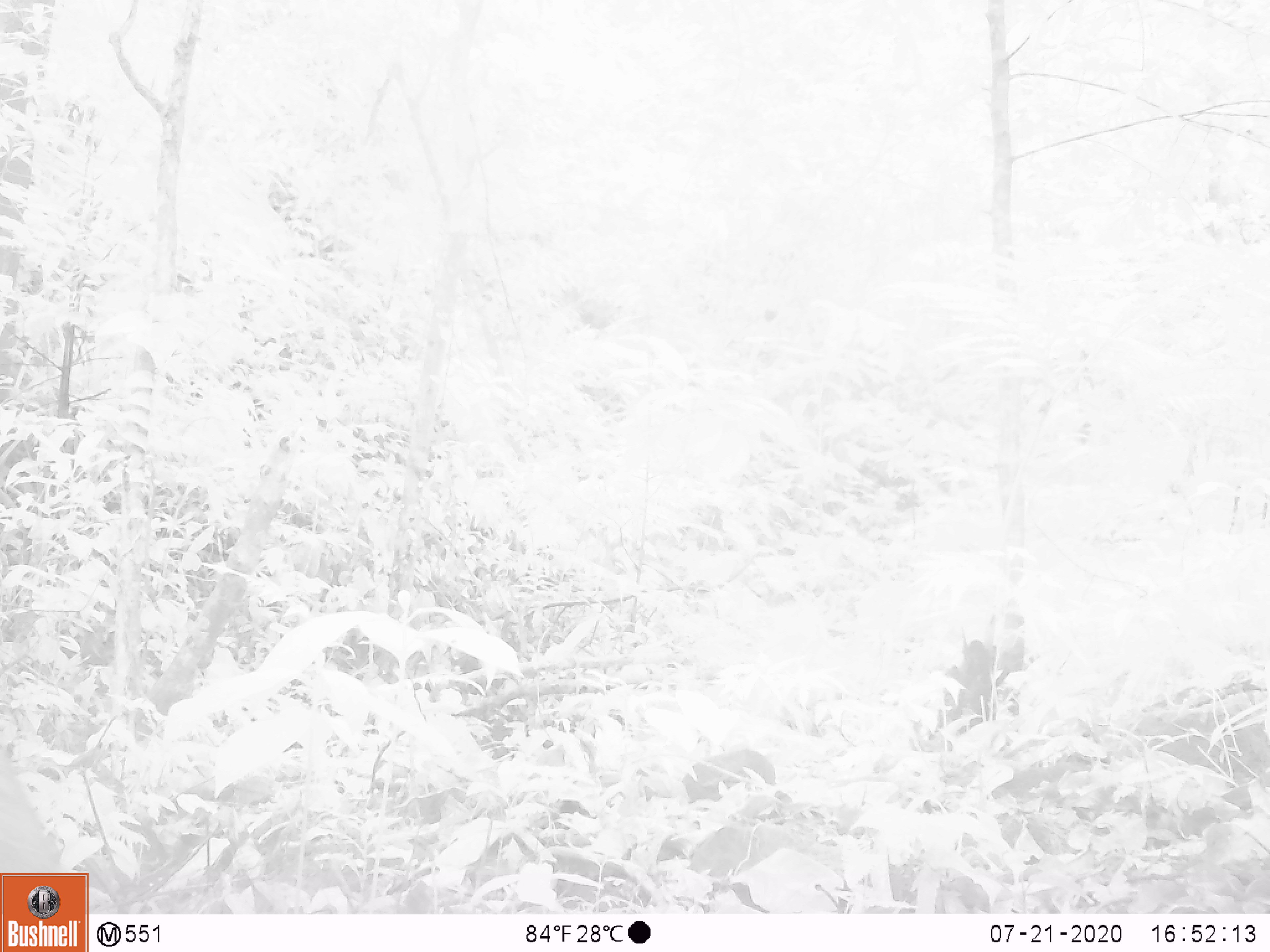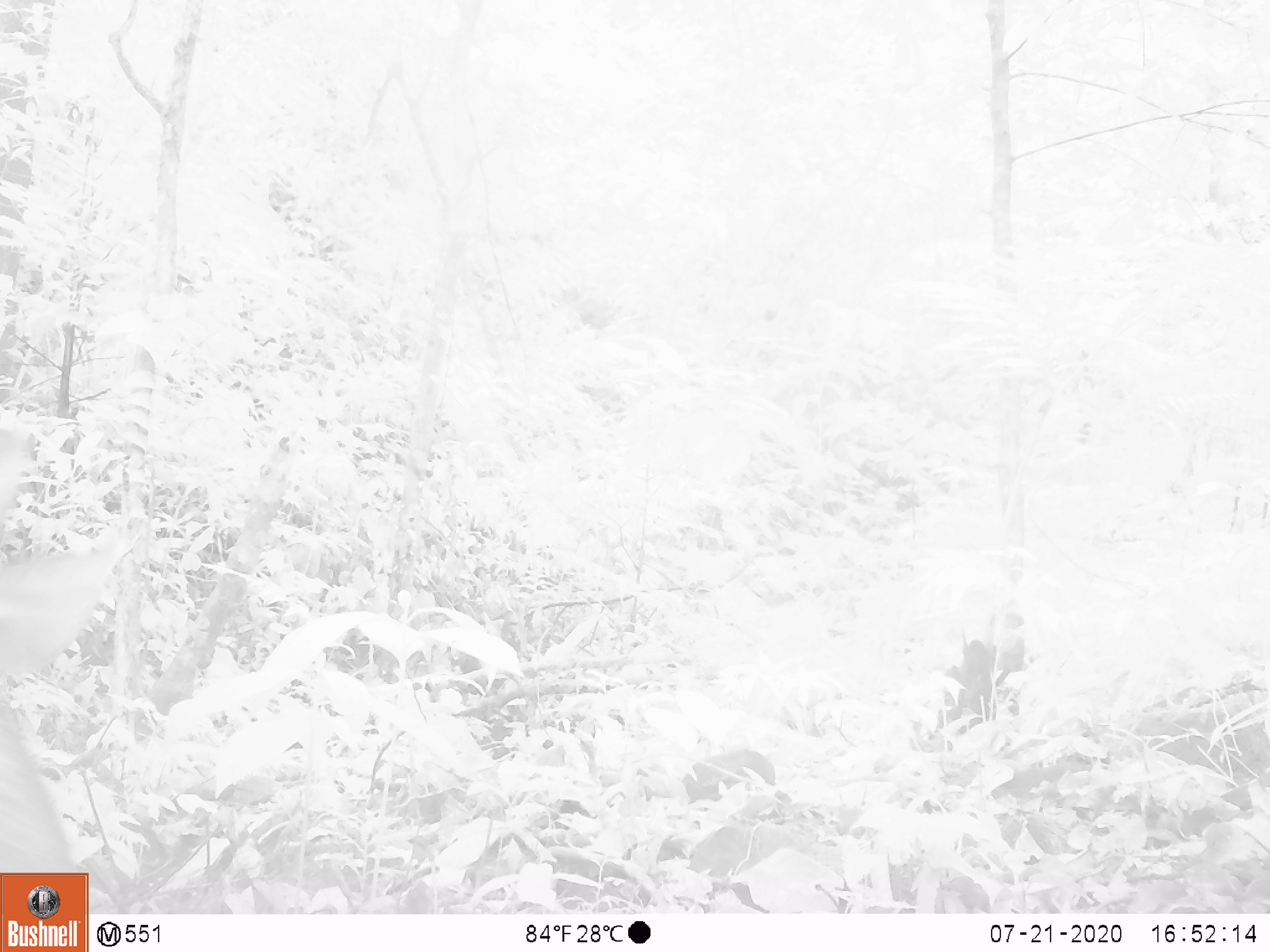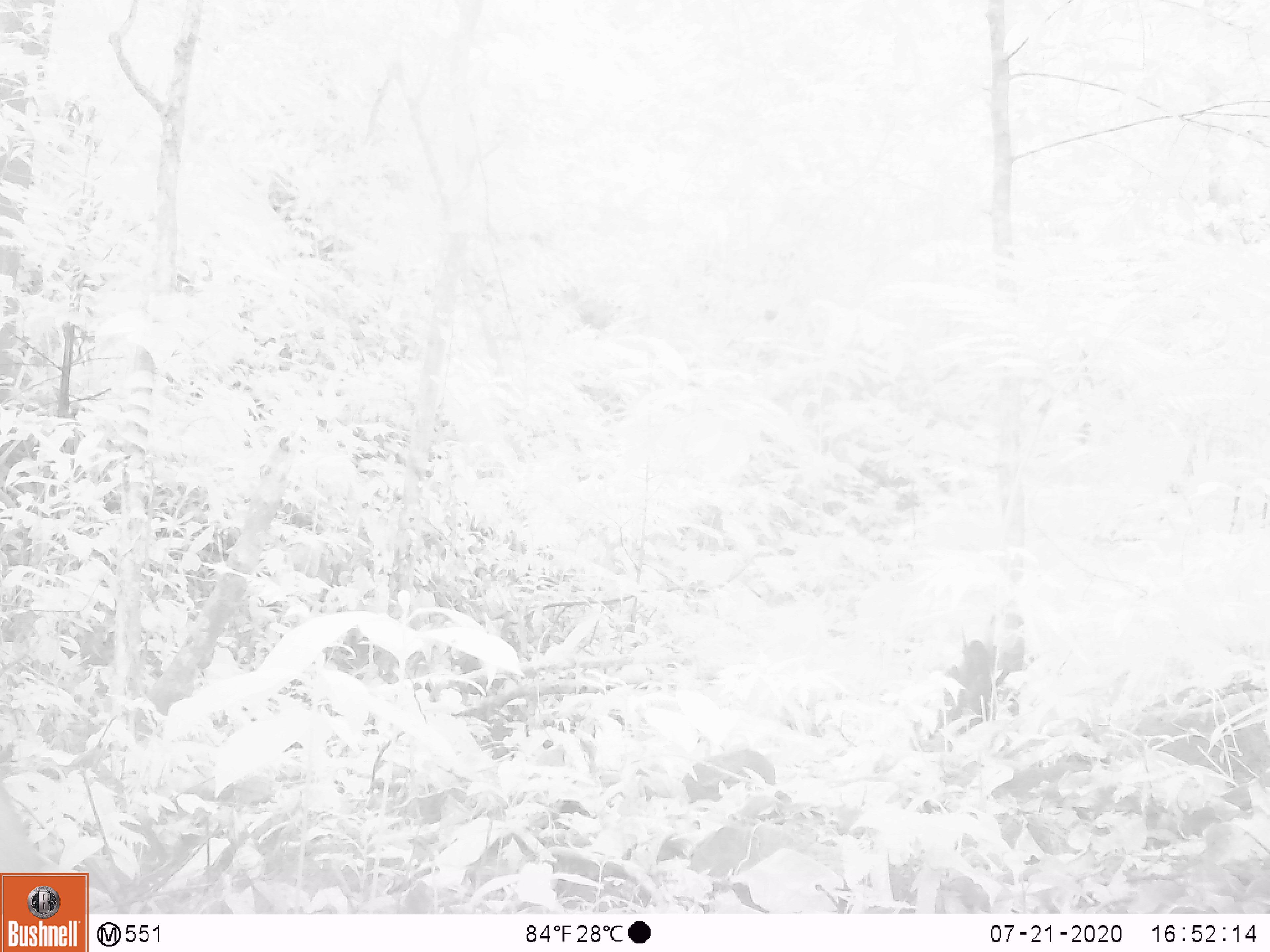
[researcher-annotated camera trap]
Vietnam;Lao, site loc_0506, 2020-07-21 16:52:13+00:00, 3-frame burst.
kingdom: Animalia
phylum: Chordata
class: Mammalia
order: Artiodactyla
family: Cervidae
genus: Rusa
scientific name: Rusa unicolor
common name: sambar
Sambar (Rusa unicolor). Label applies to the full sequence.